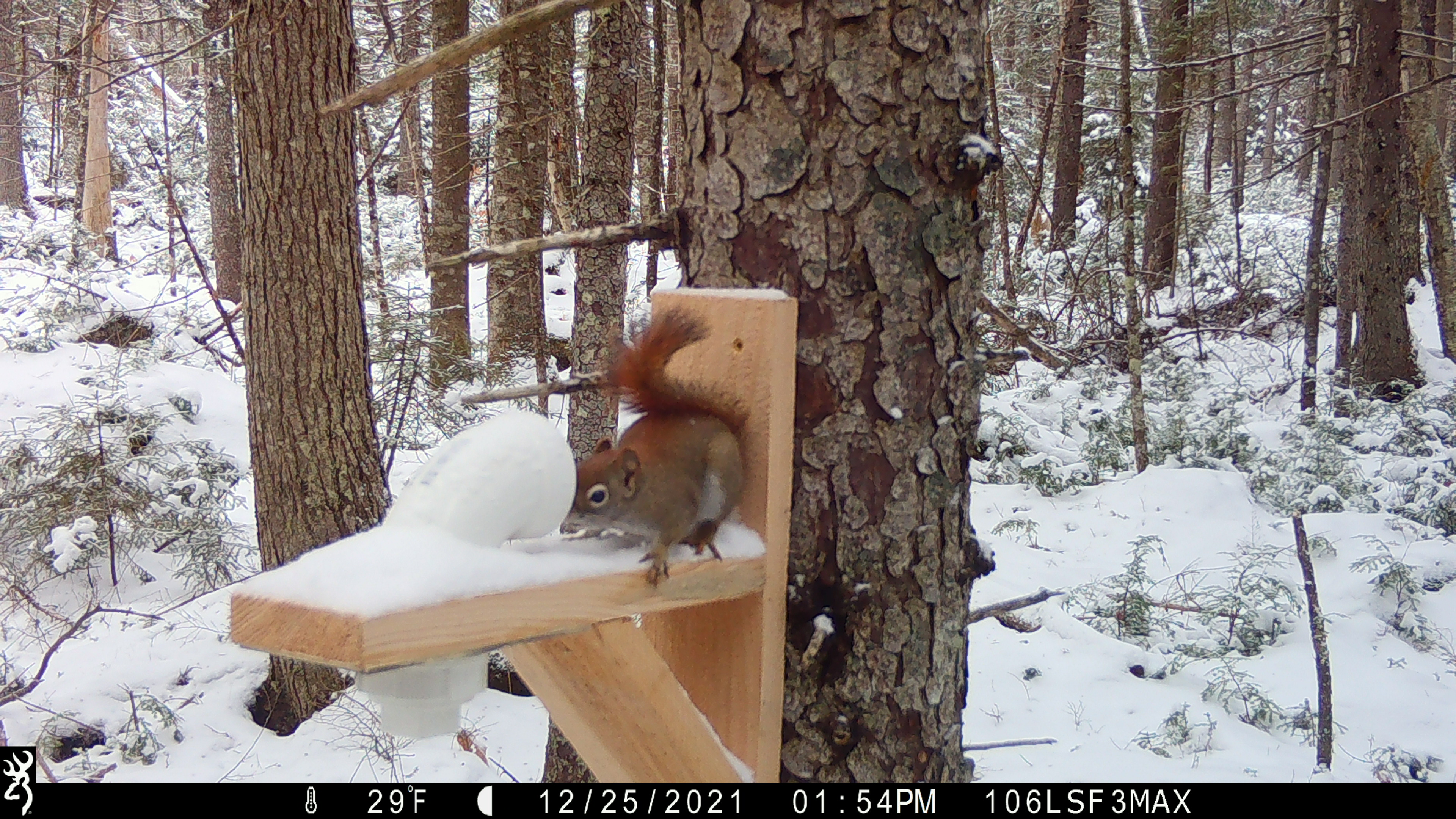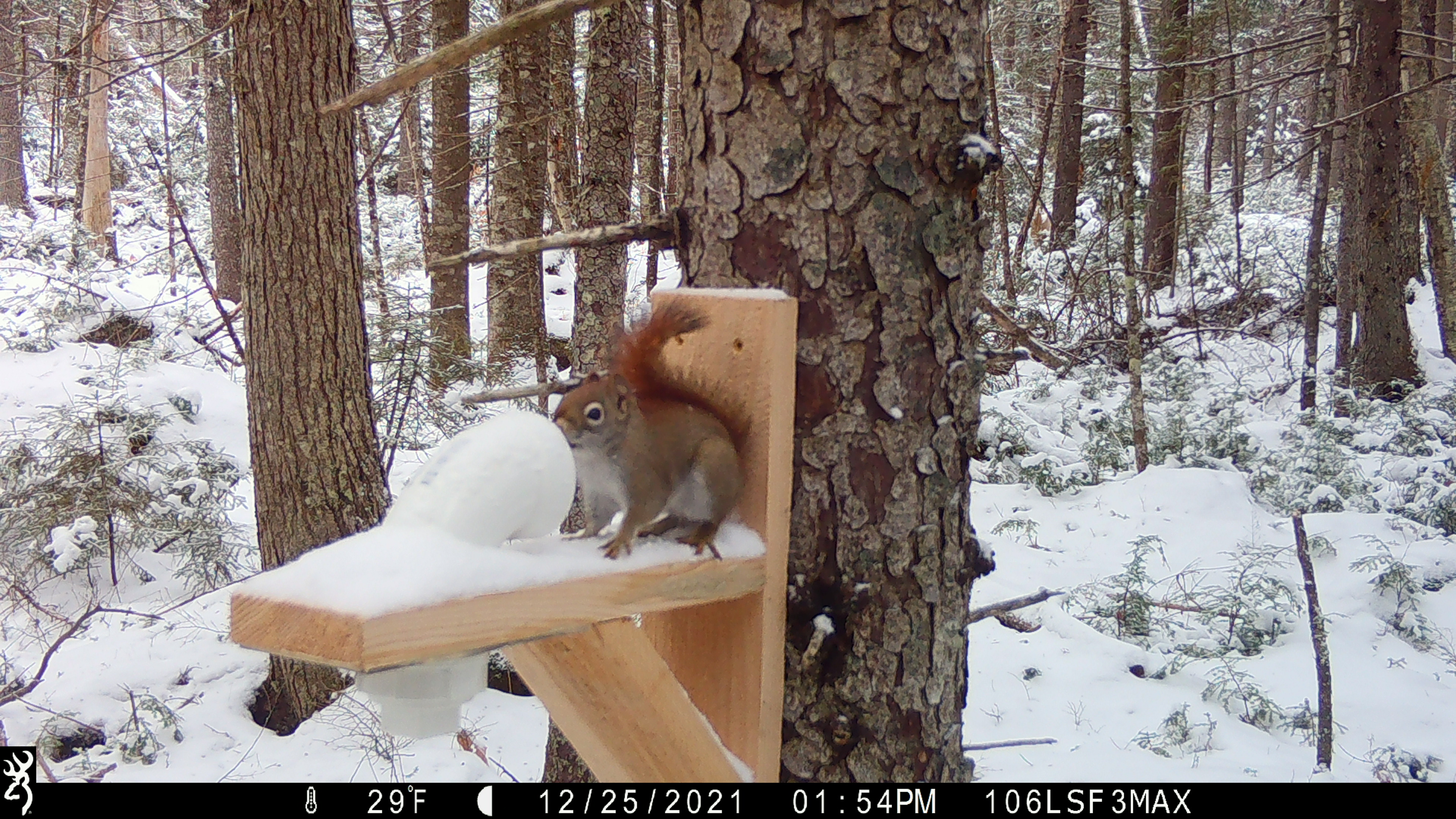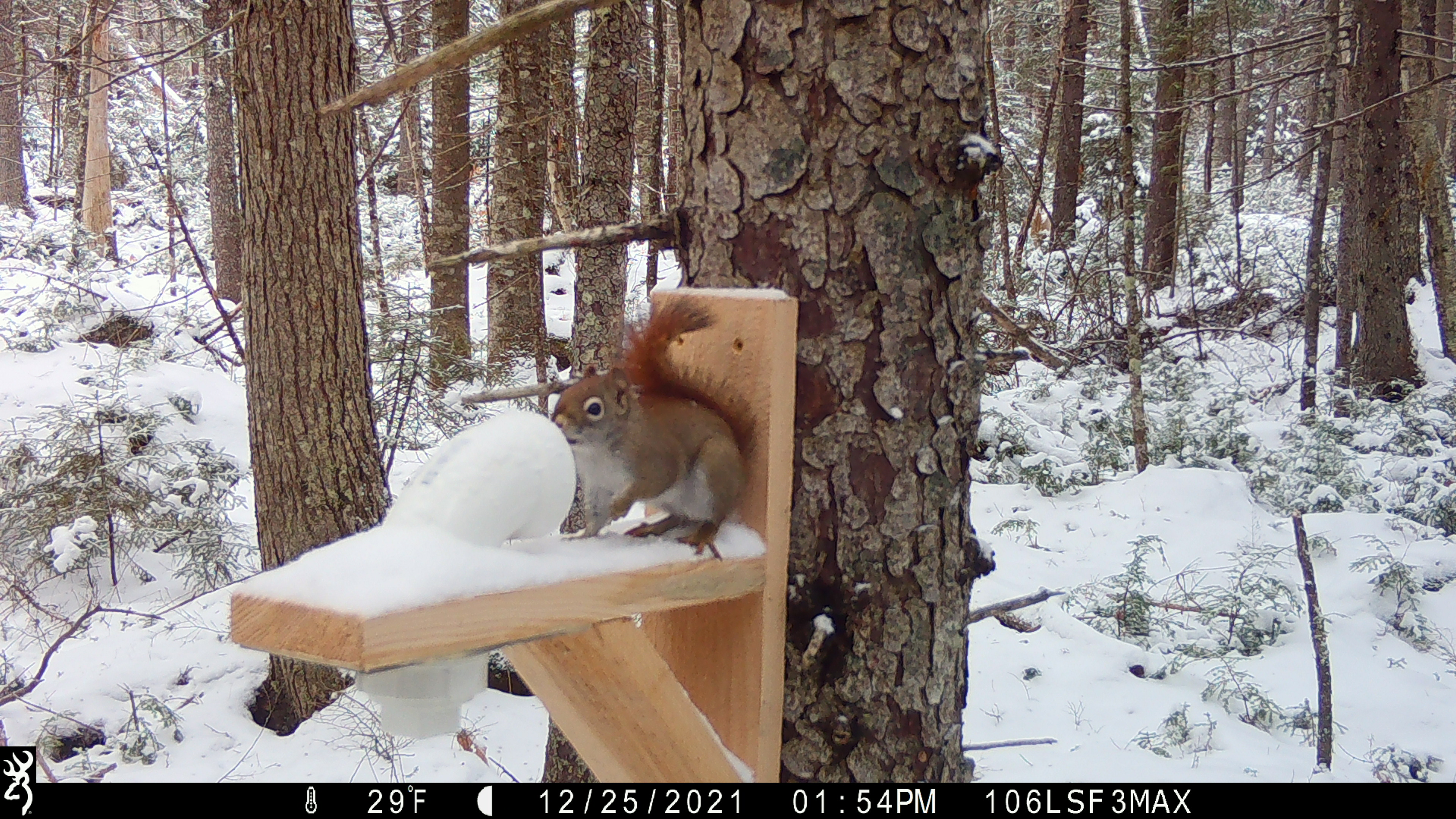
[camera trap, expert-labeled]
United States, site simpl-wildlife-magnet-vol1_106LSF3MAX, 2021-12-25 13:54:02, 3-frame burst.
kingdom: Animalia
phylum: Chordata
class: Mammalia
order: Rodentia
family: Sciuridae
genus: Tamiasciurus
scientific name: Tamiasciurus hudsonicus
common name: red squirrel